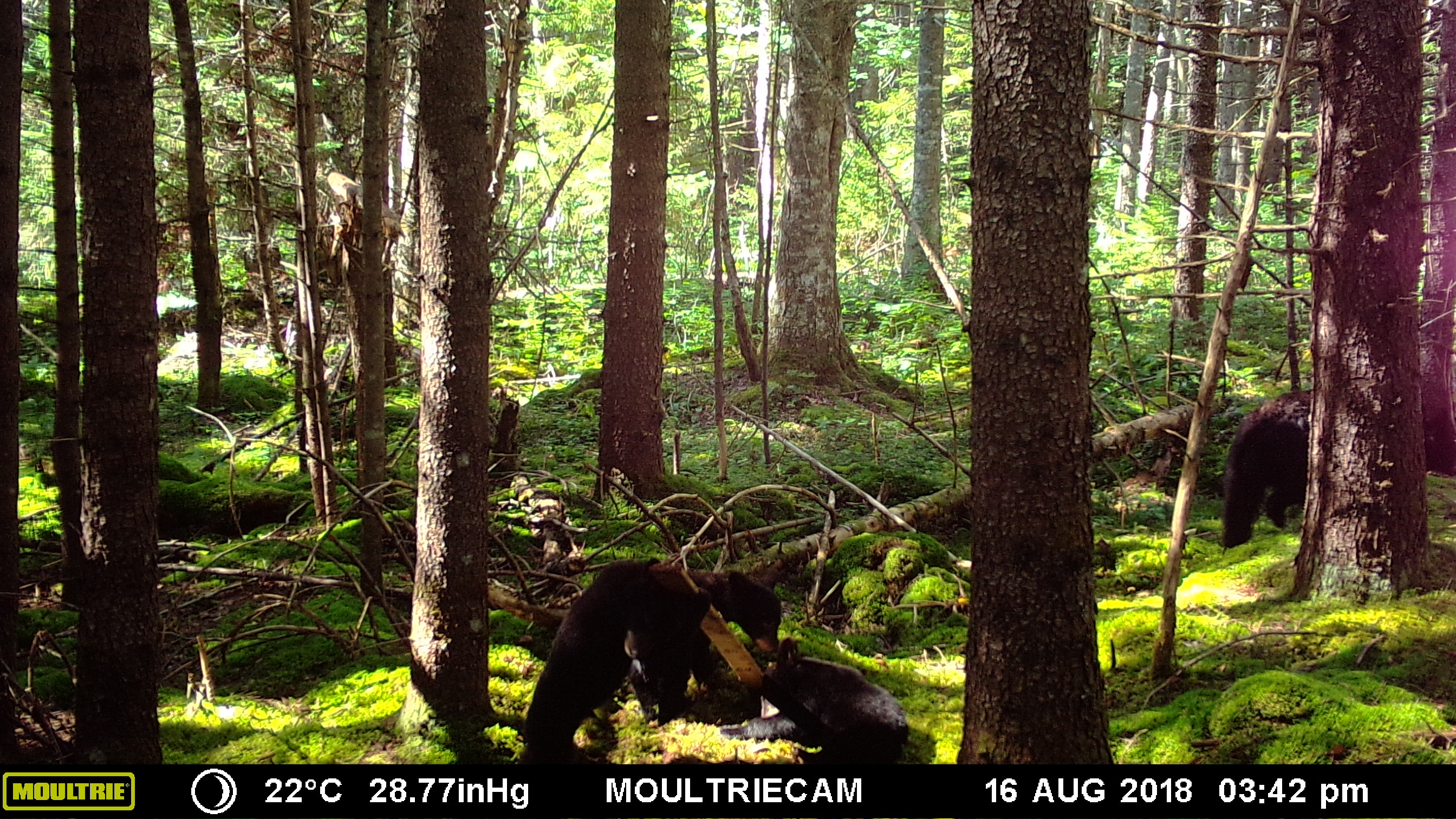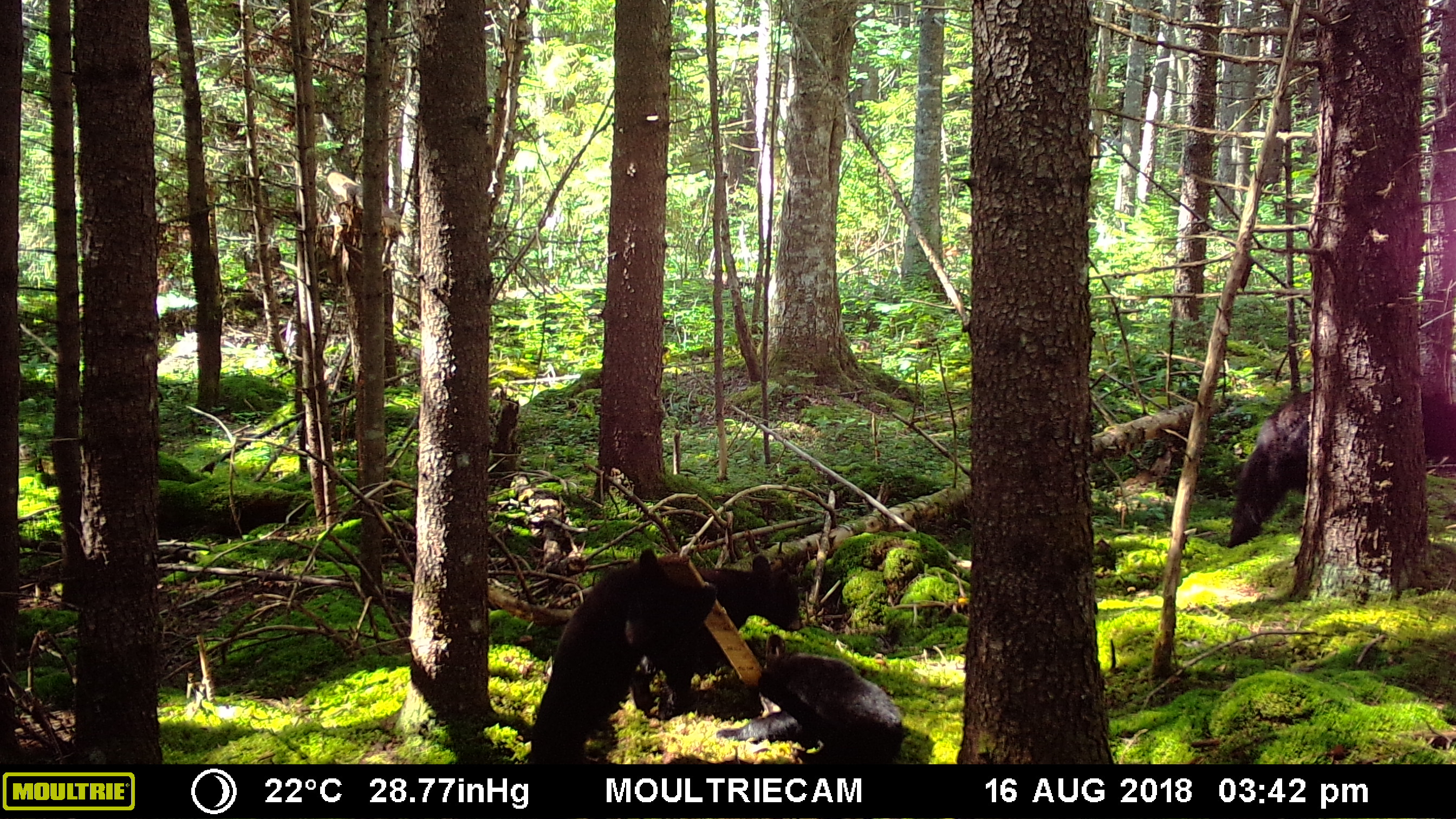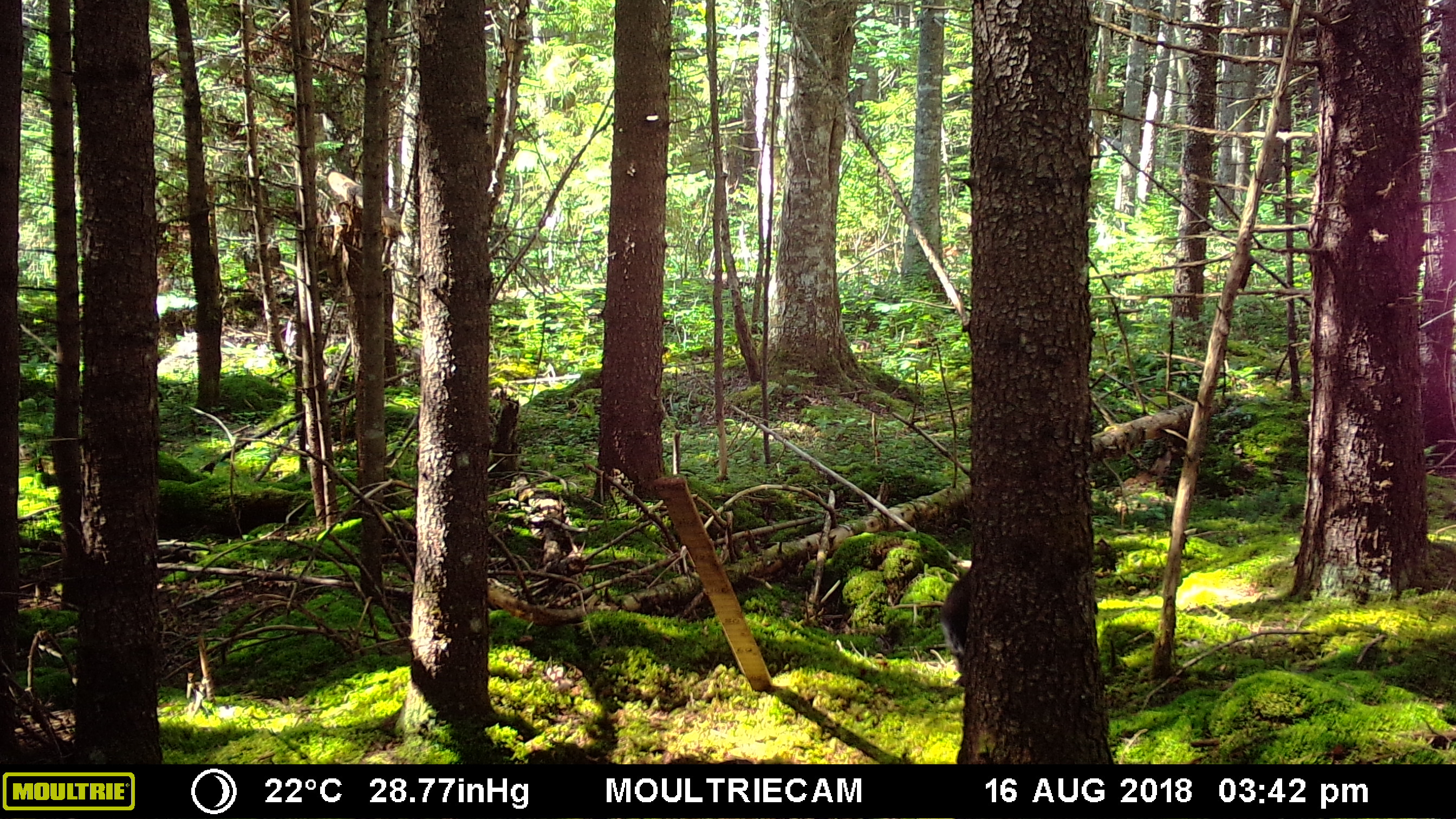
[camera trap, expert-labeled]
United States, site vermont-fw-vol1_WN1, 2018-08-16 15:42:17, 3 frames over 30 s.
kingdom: Animalia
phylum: Chordata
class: Mammalia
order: Carnivora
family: Ursidae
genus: Ursus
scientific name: Ursus americanus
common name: black bear